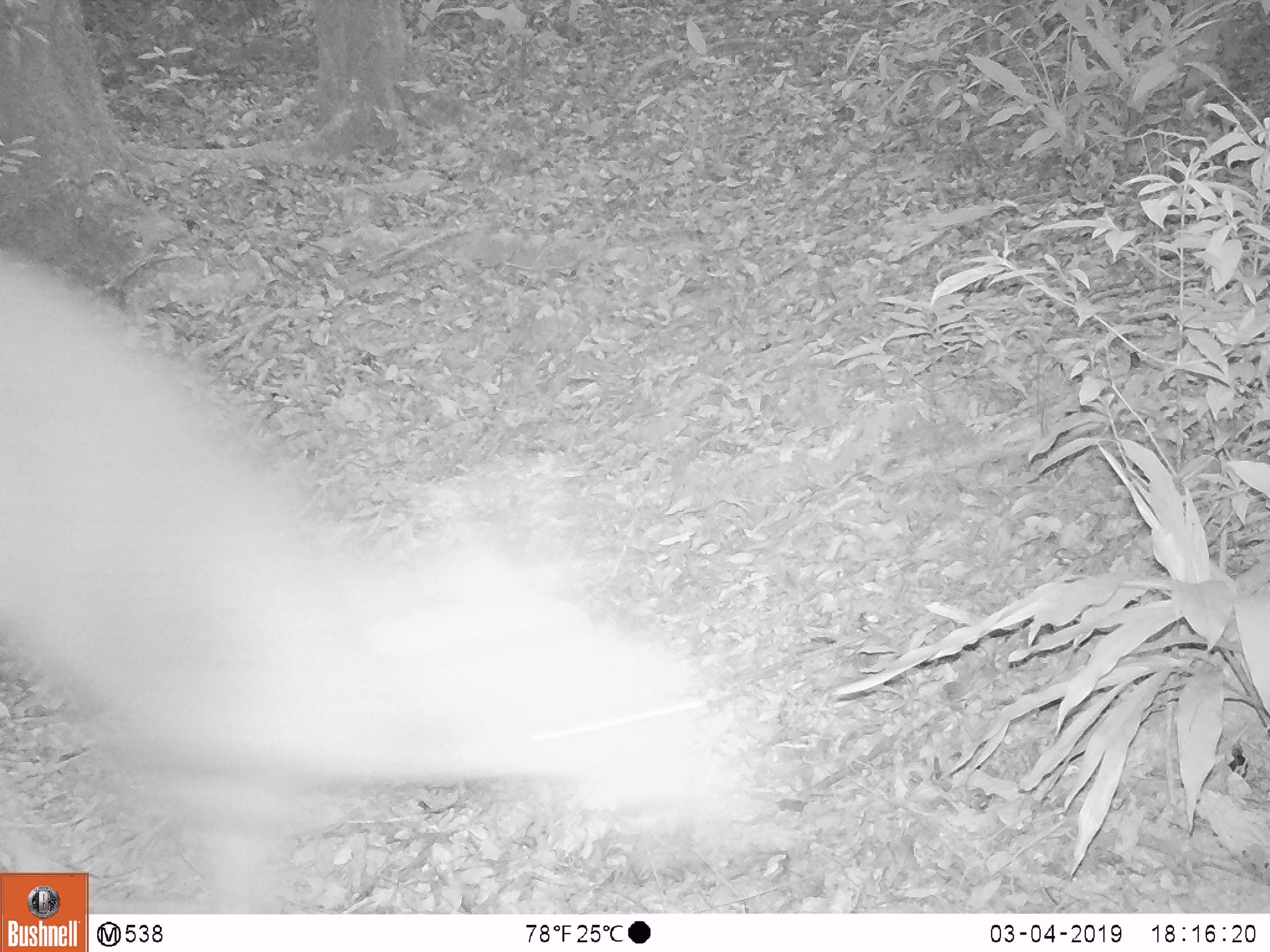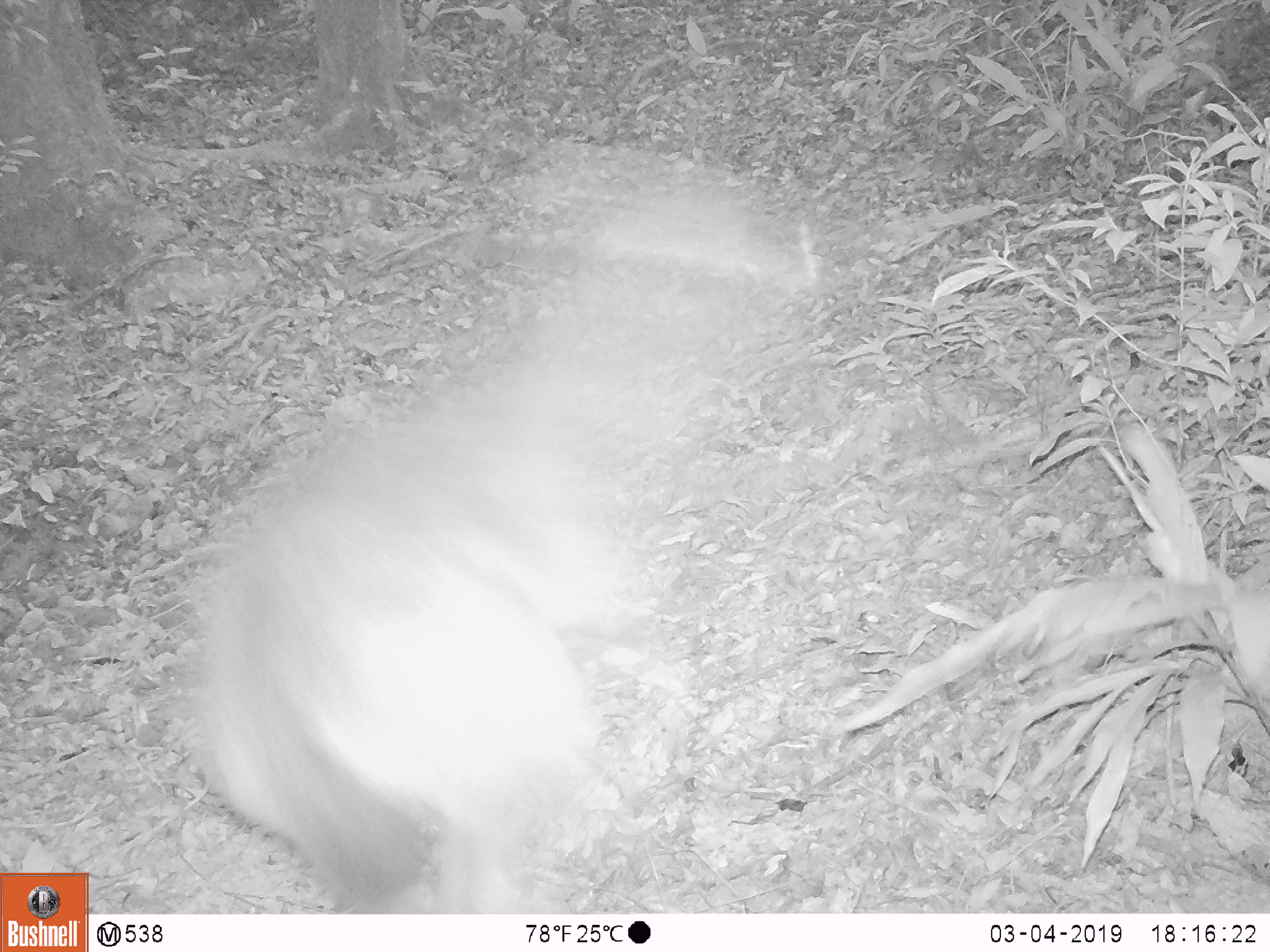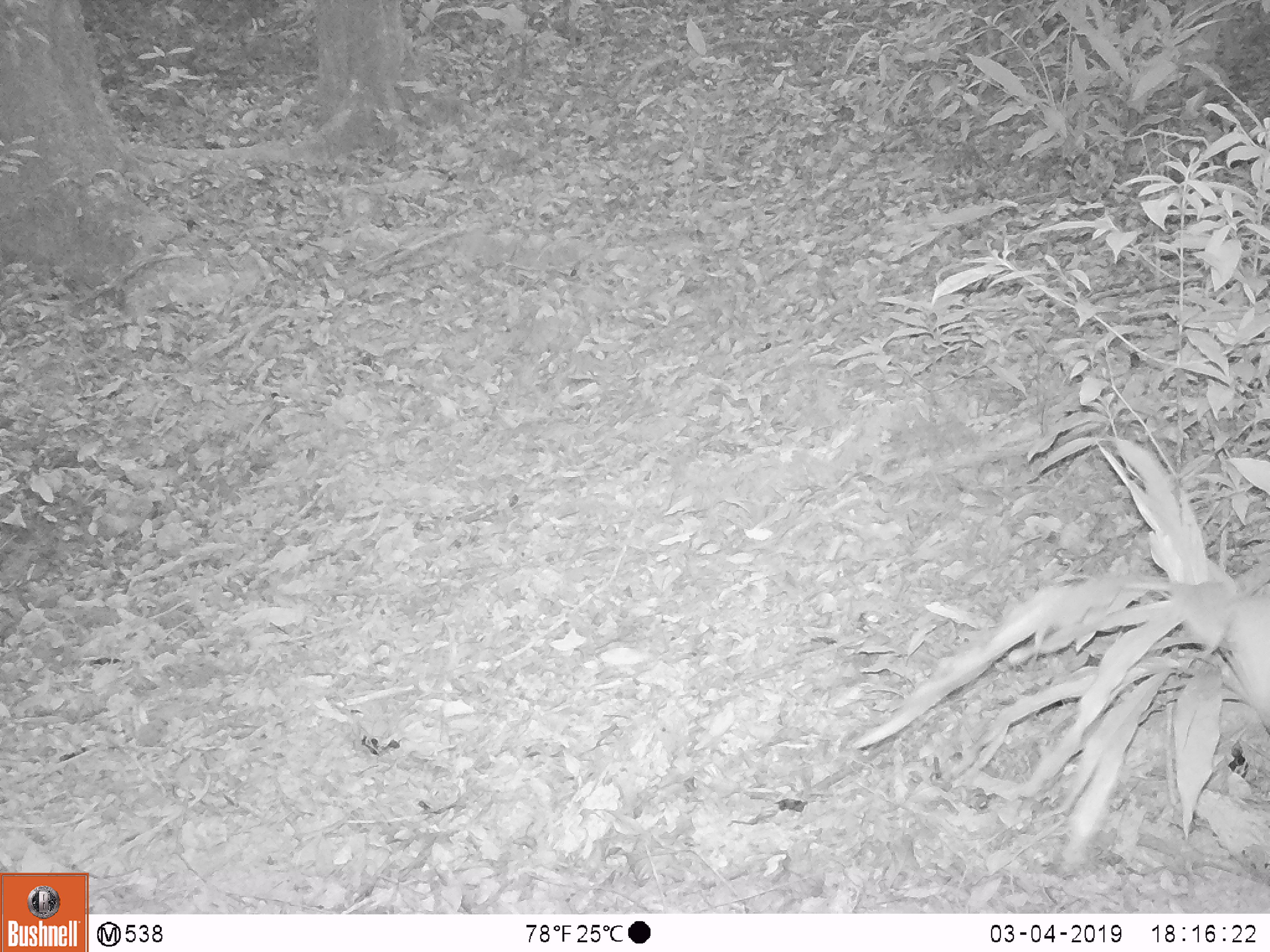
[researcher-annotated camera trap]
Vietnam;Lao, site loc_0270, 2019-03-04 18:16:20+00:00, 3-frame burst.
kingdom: Animalia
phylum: Chordata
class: Mammalia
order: Artiodactyla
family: Cervidae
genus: Rusa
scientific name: Rusa unicolor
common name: sambar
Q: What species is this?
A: Sambar (Rusa unicolor).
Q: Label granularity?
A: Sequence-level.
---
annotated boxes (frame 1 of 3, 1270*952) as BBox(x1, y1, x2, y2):
sambar: BBox(0, 250, 777, 914)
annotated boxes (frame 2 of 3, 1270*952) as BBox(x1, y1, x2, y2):
sambar: BBox(173, 147, 826, 914)